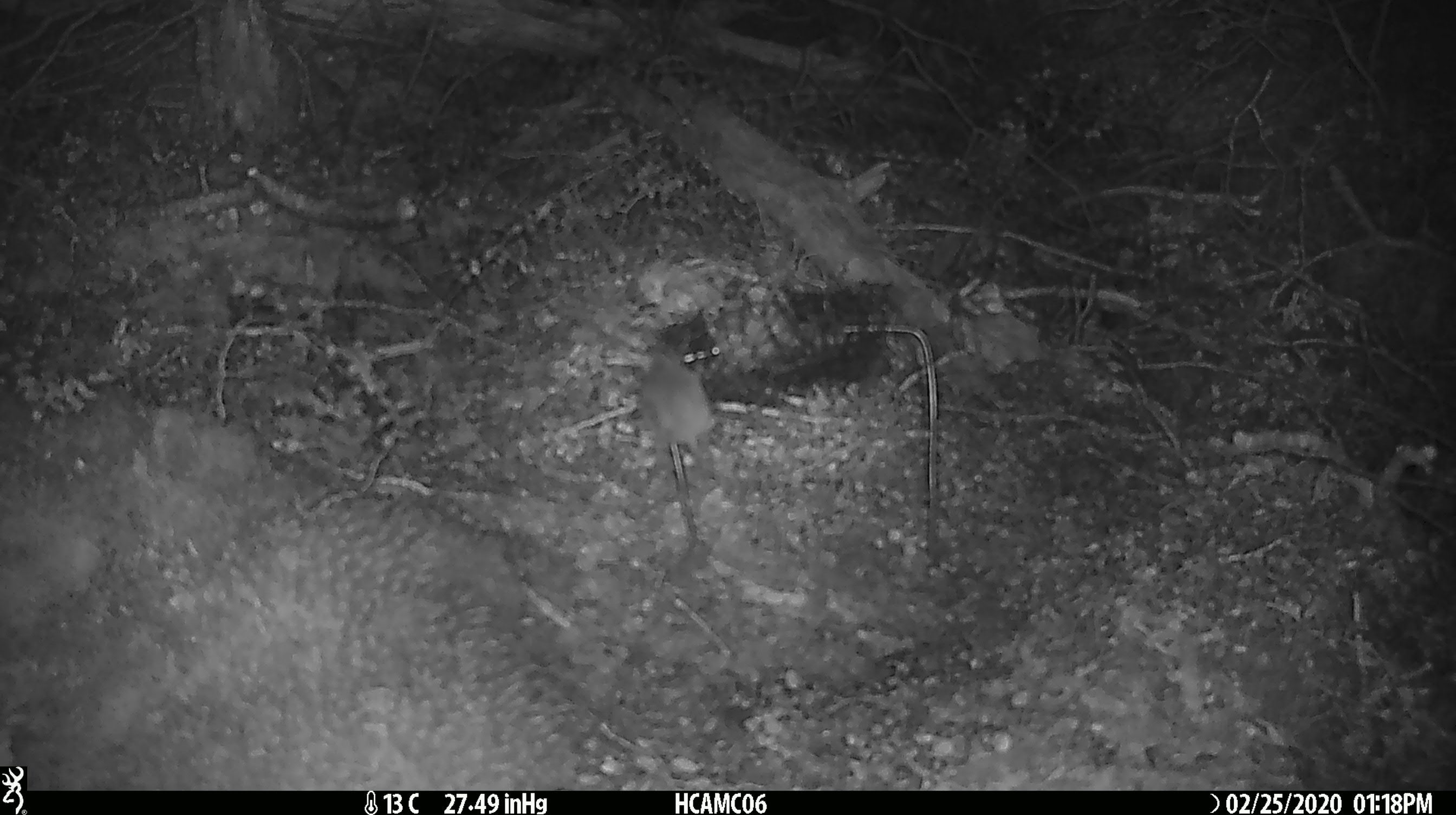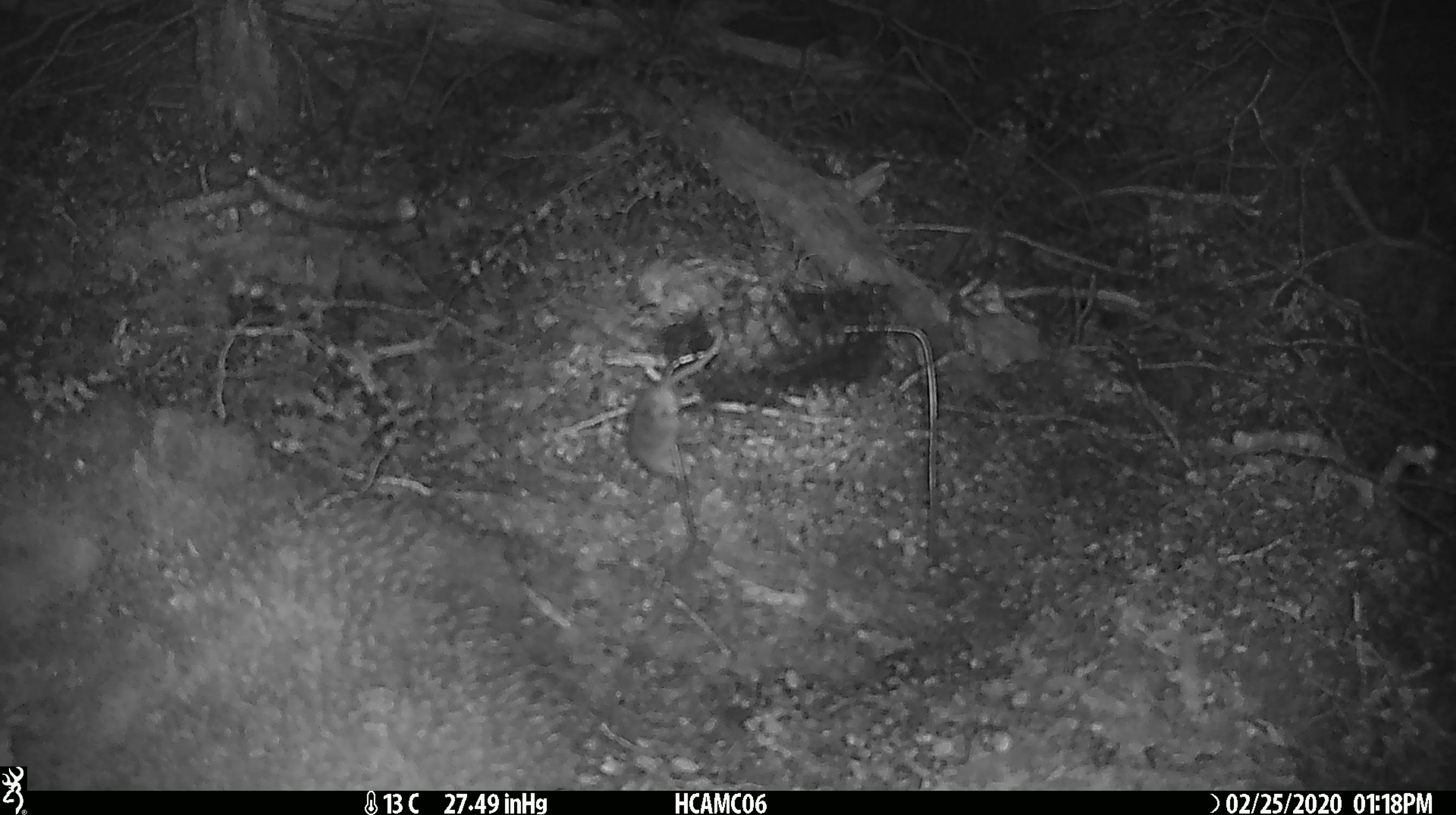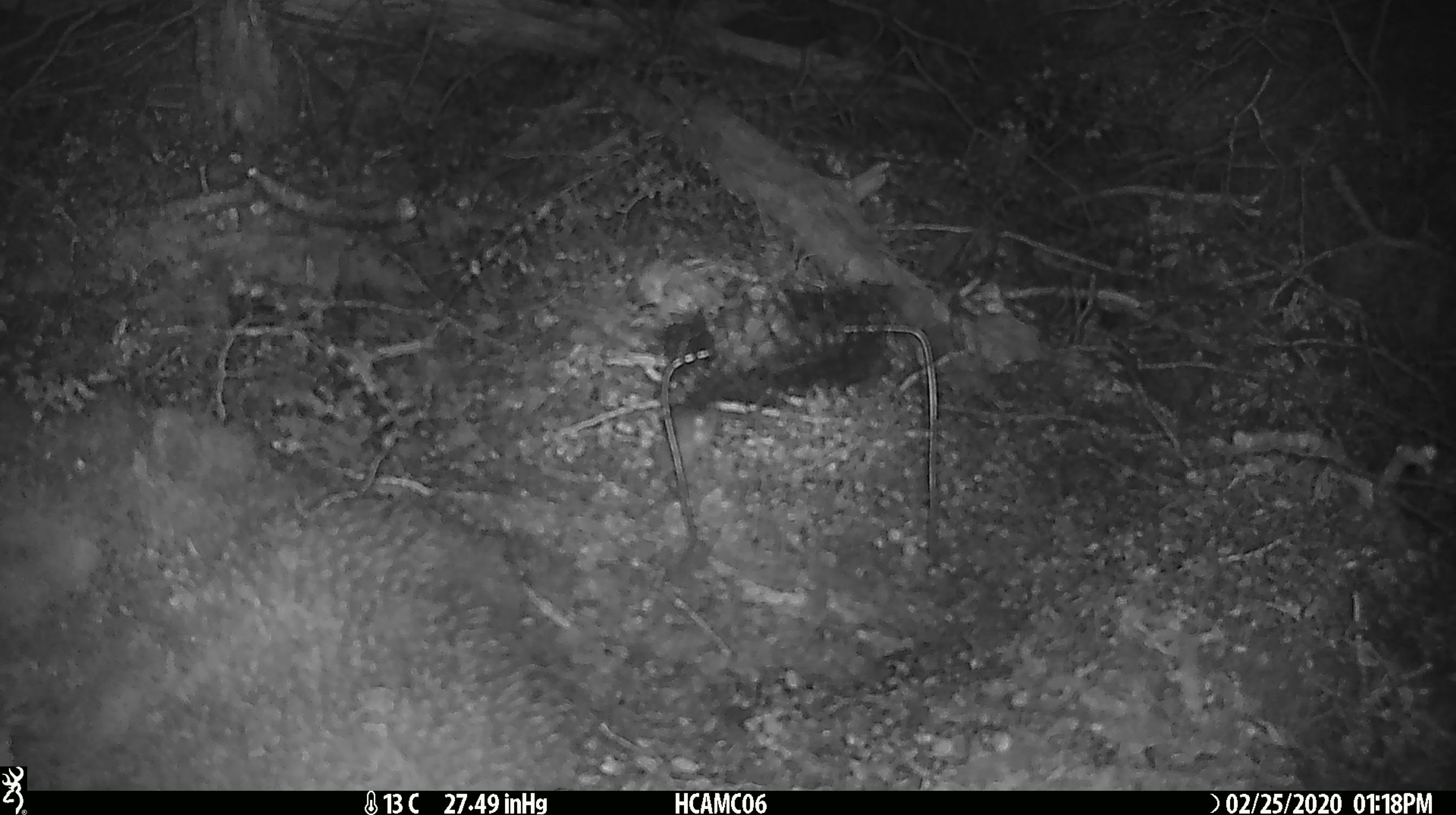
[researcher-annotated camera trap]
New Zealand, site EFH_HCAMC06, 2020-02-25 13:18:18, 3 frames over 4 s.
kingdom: Animalia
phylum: Chordata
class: Mammalia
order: Rodentia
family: Muridae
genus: Mus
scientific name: Mus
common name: mouse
Mouse (Mus).